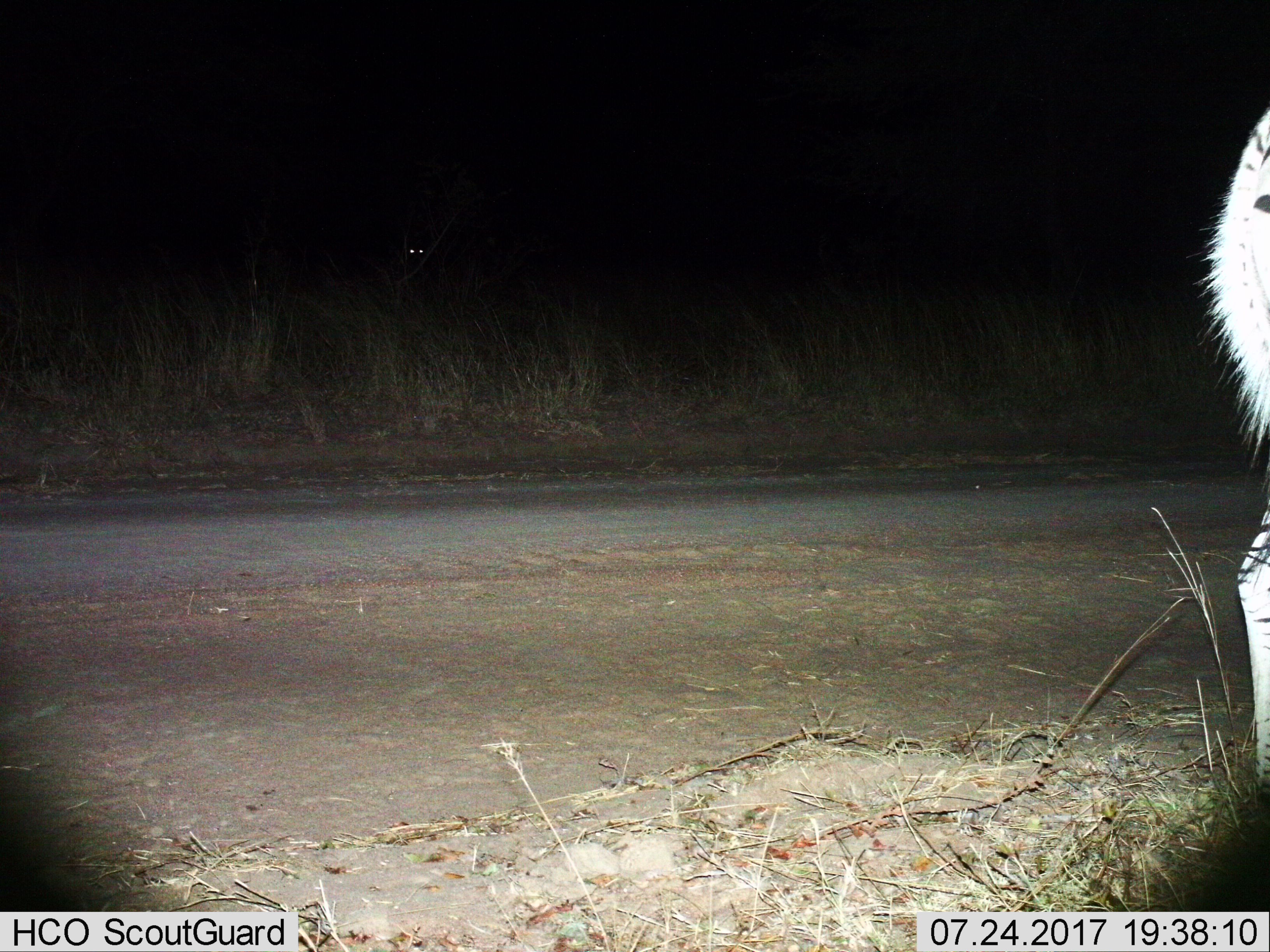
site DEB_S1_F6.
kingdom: Animalia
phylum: Chordata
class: Mammalia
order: Perissodactyla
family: Equidae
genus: Equus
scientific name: Equus quagga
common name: plains zebra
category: zebraplains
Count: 1.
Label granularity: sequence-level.